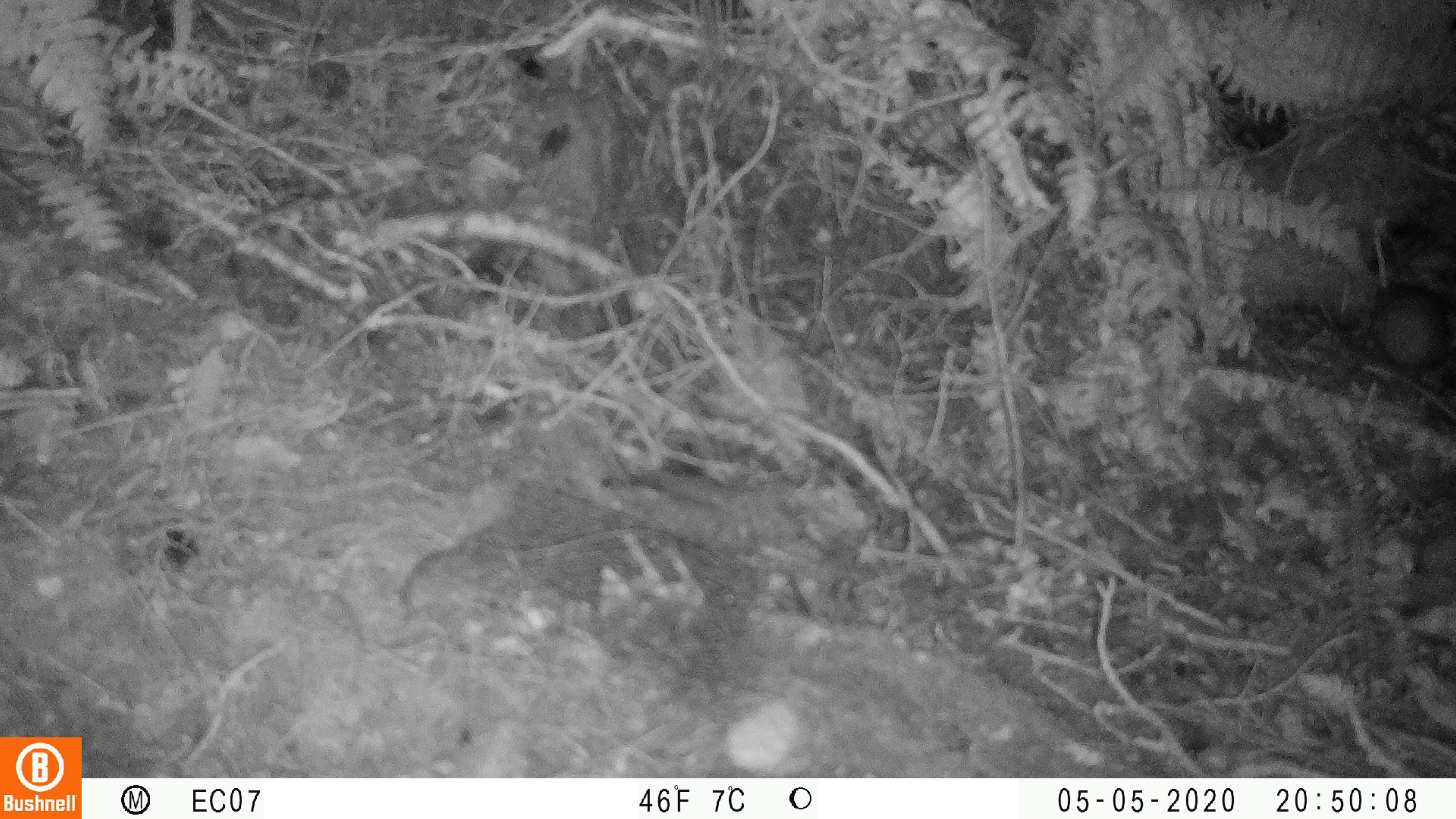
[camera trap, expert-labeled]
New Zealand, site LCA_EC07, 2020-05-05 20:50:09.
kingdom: Animalia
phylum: Chordata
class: Mammalia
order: Rodentia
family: Muridae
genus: Rattus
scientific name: Rattus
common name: rat